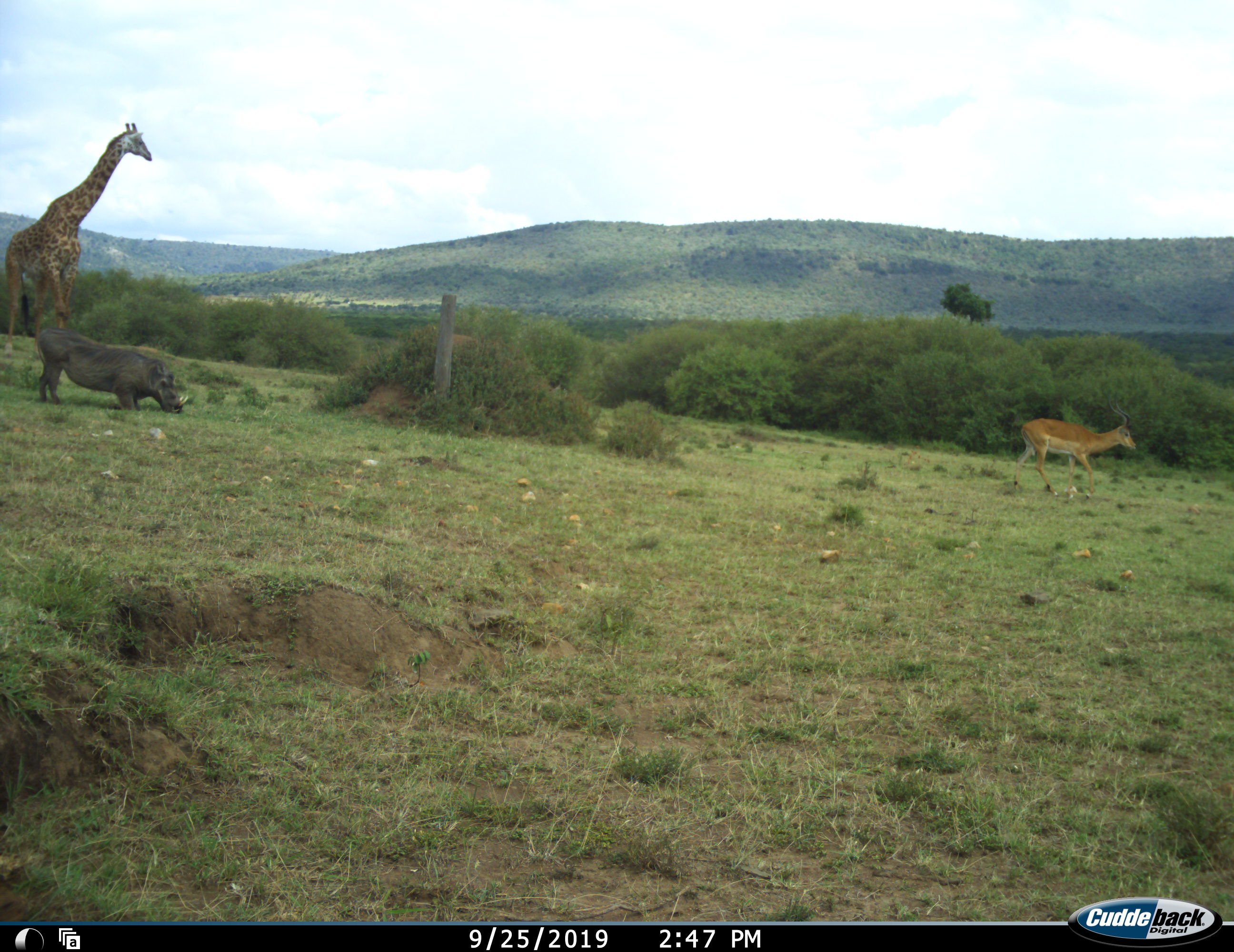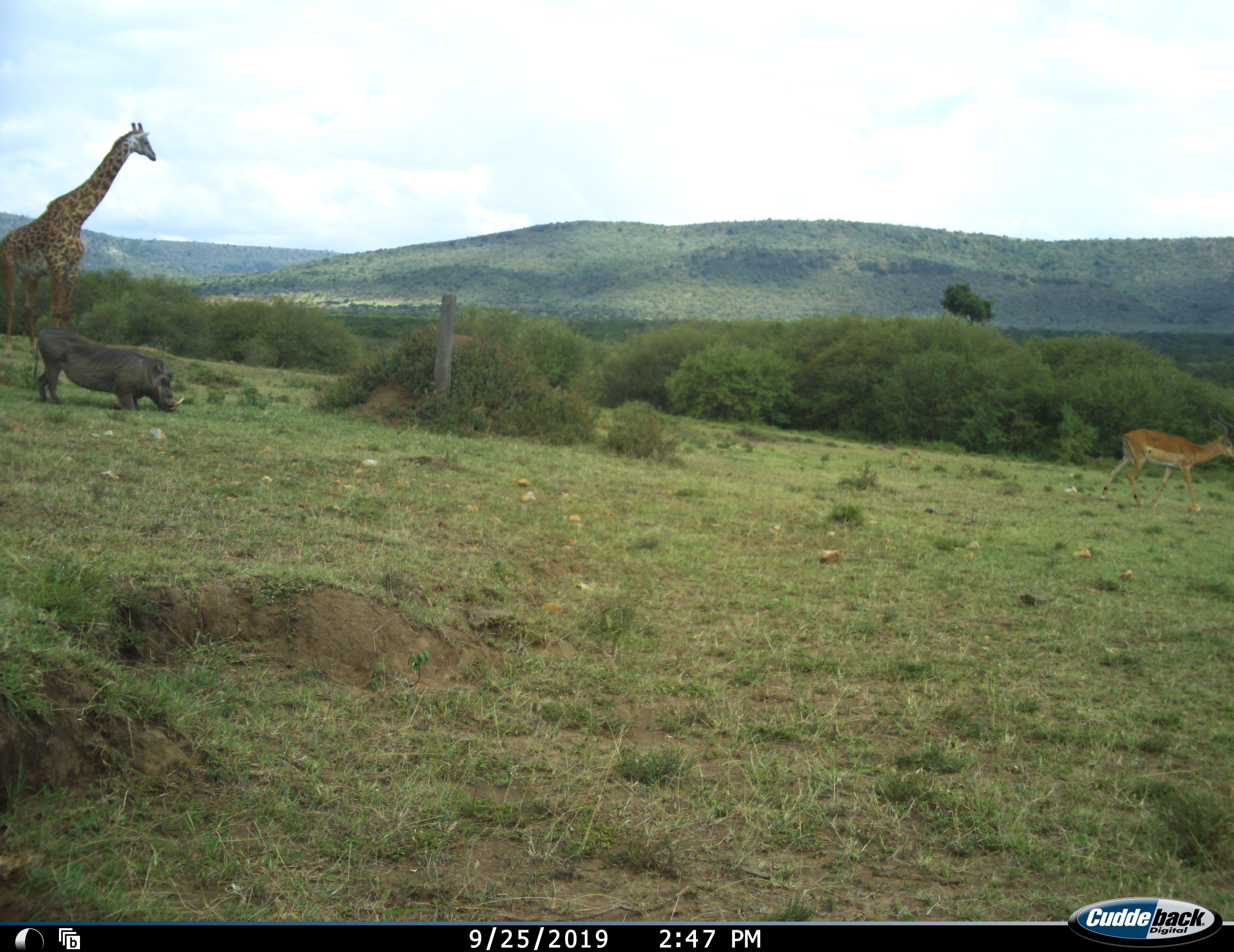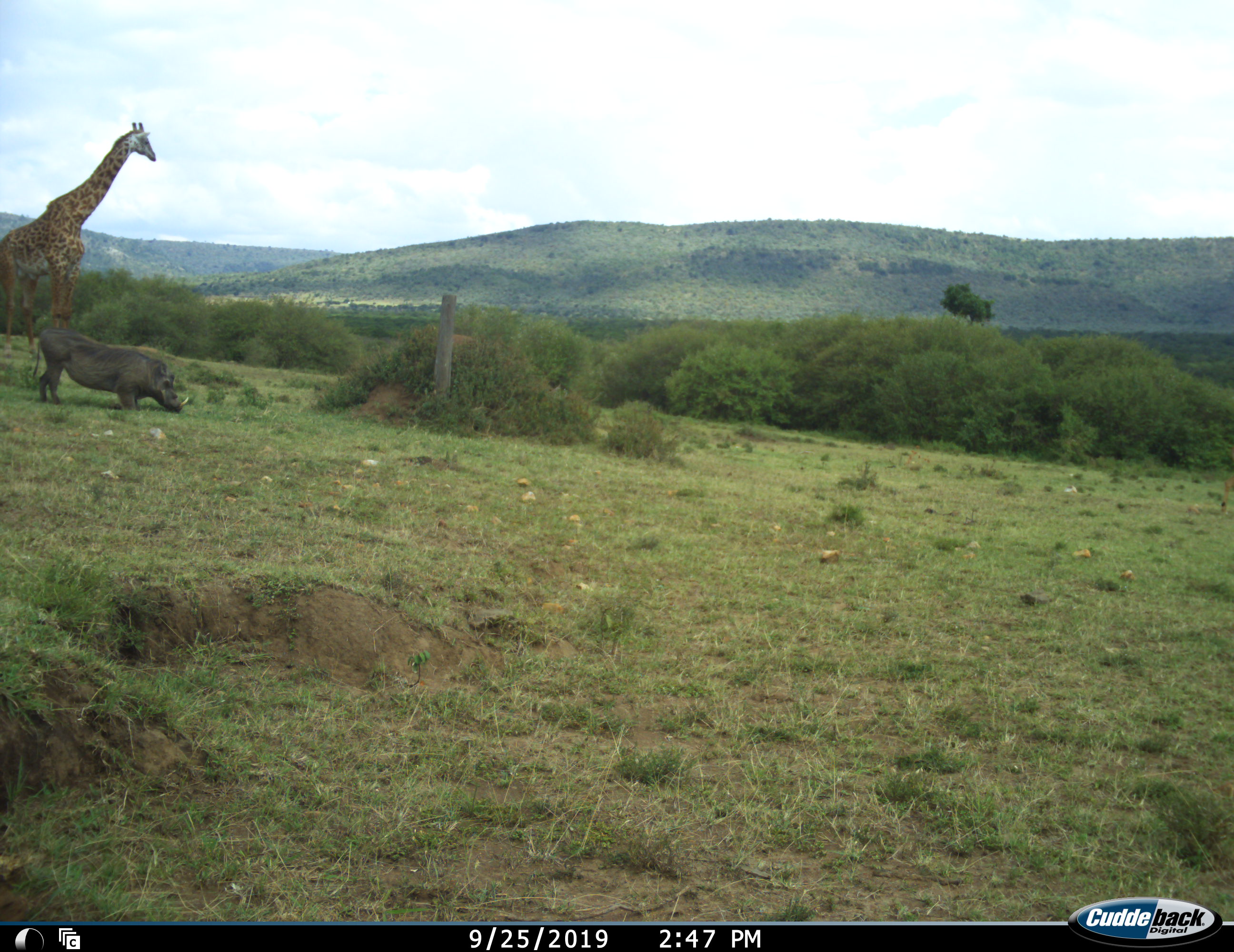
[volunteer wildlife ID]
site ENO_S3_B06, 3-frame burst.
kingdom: Animalia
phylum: Chordata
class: Mammalia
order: Artiodactyla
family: Giraffidae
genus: Giraffa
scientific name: Giraffa camelopardalis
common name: giraffe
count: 1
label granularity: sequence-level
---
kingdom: Animalia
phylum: Chordata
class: Mammalia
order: Artiodactyla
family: Bovidae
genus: Aepyceros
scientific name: Aepyceros melampus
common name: impala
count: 1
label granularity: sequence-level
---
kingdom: Animalia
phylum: Chordata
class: Mammalia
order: Artiodactyla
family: Suidae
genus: Phacochoerus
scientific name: Phacochoerus africanus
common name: warthog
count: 1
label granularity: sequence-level